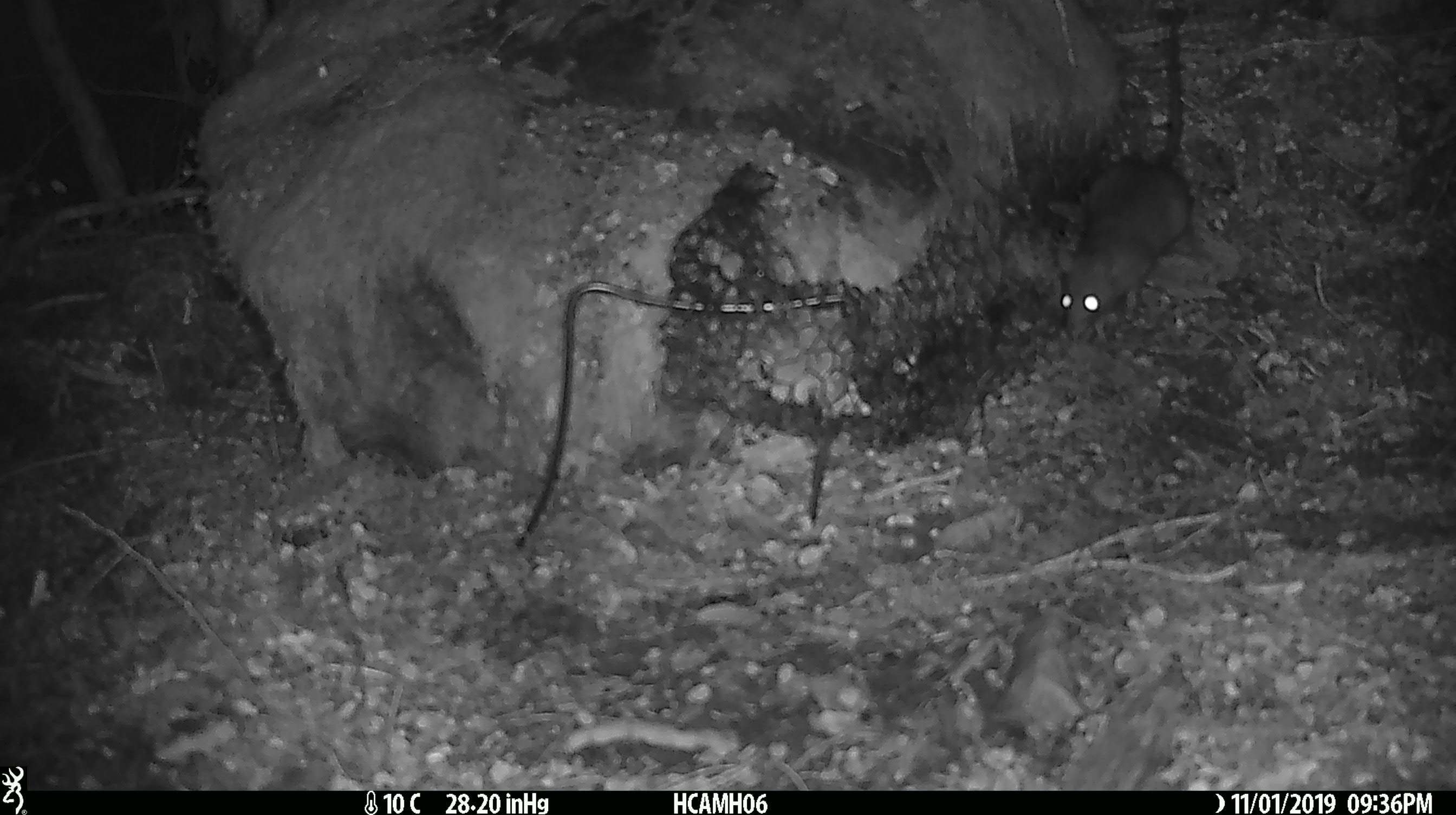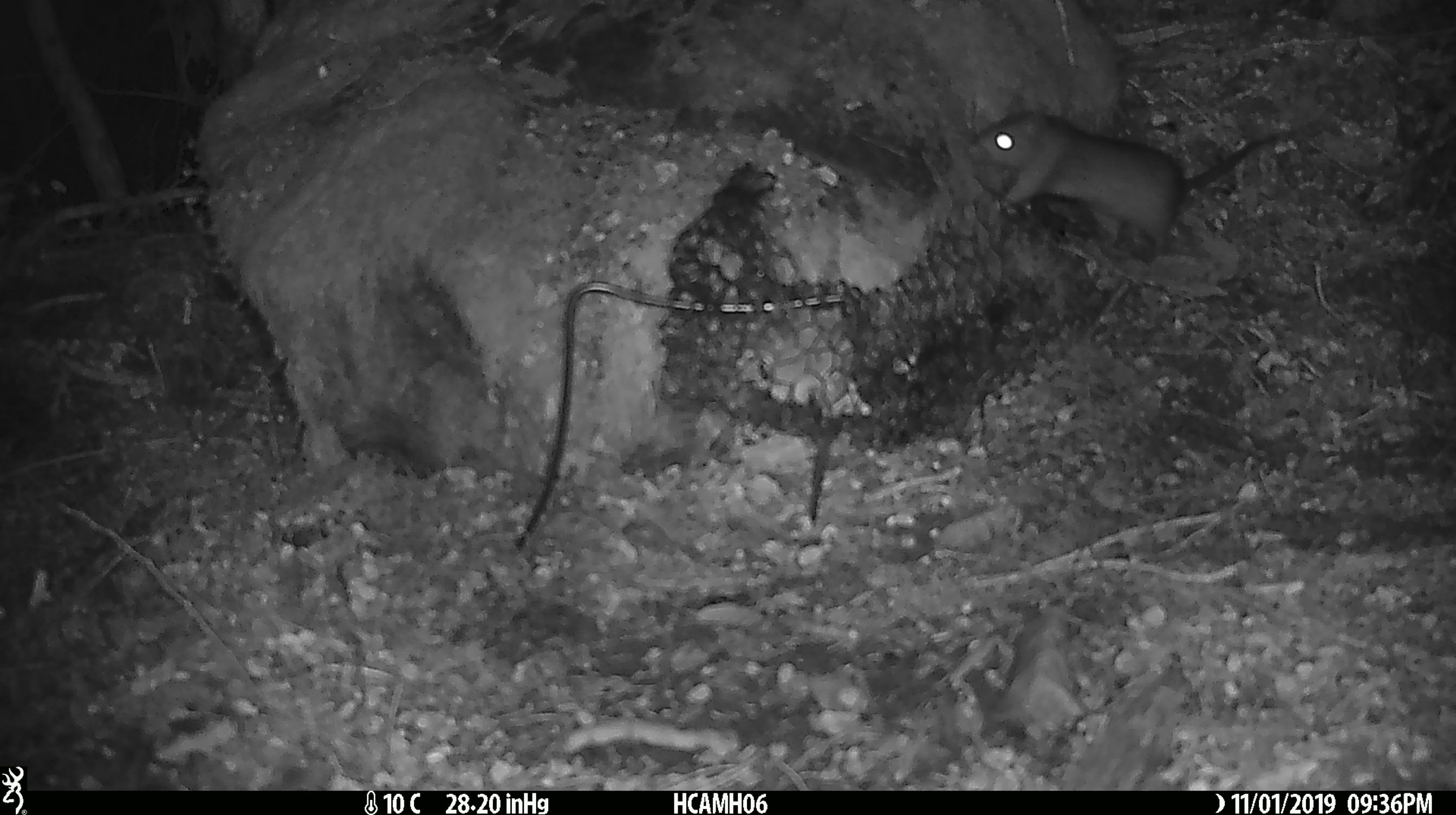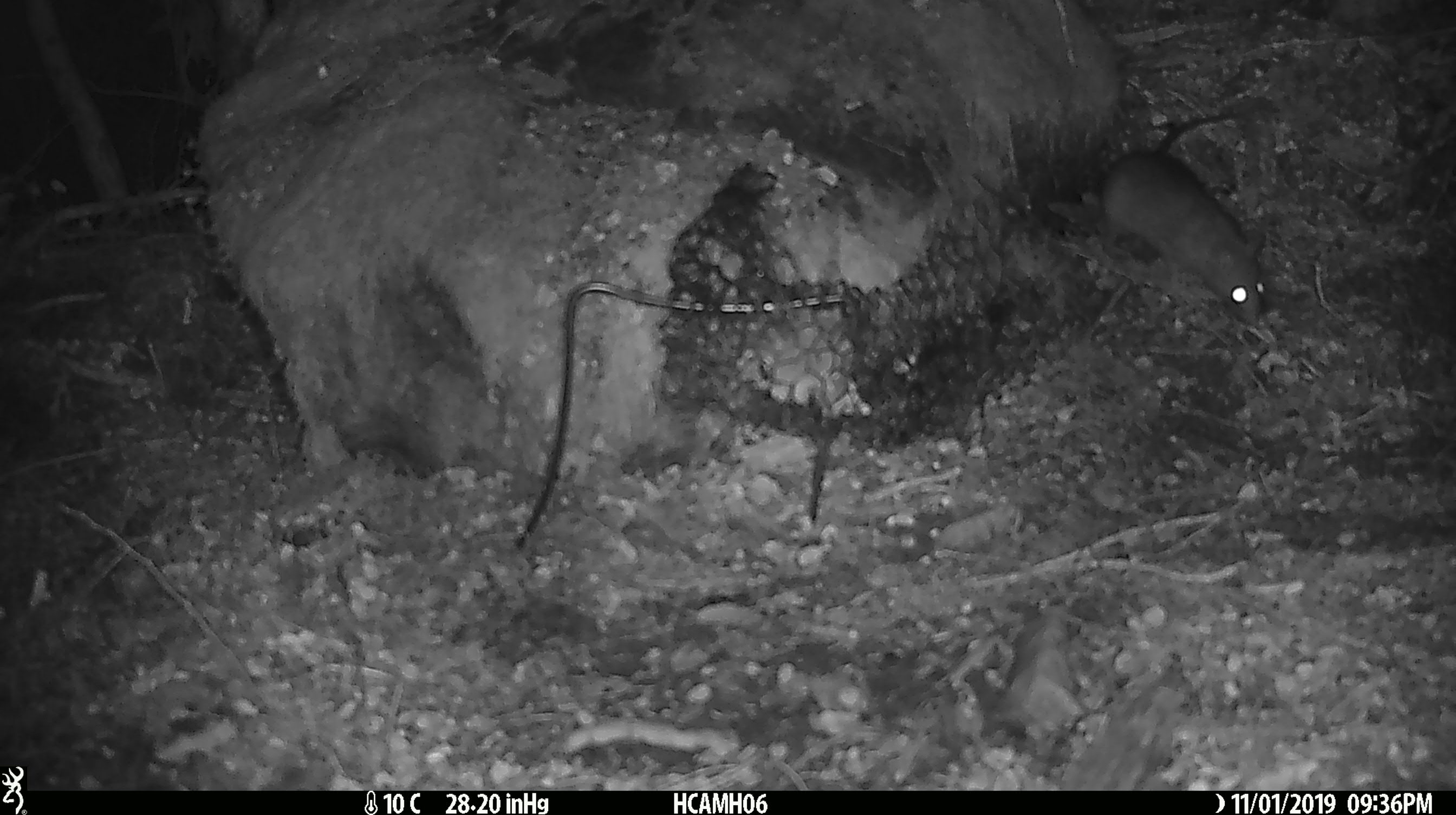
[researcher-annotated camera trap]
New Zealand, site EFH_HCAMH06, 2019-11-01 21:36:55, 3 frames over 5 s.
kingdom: Animalia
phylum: Chordata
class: Mammalia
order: Rodentia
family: Muridae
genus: Rattus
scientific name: Rattus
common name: rat